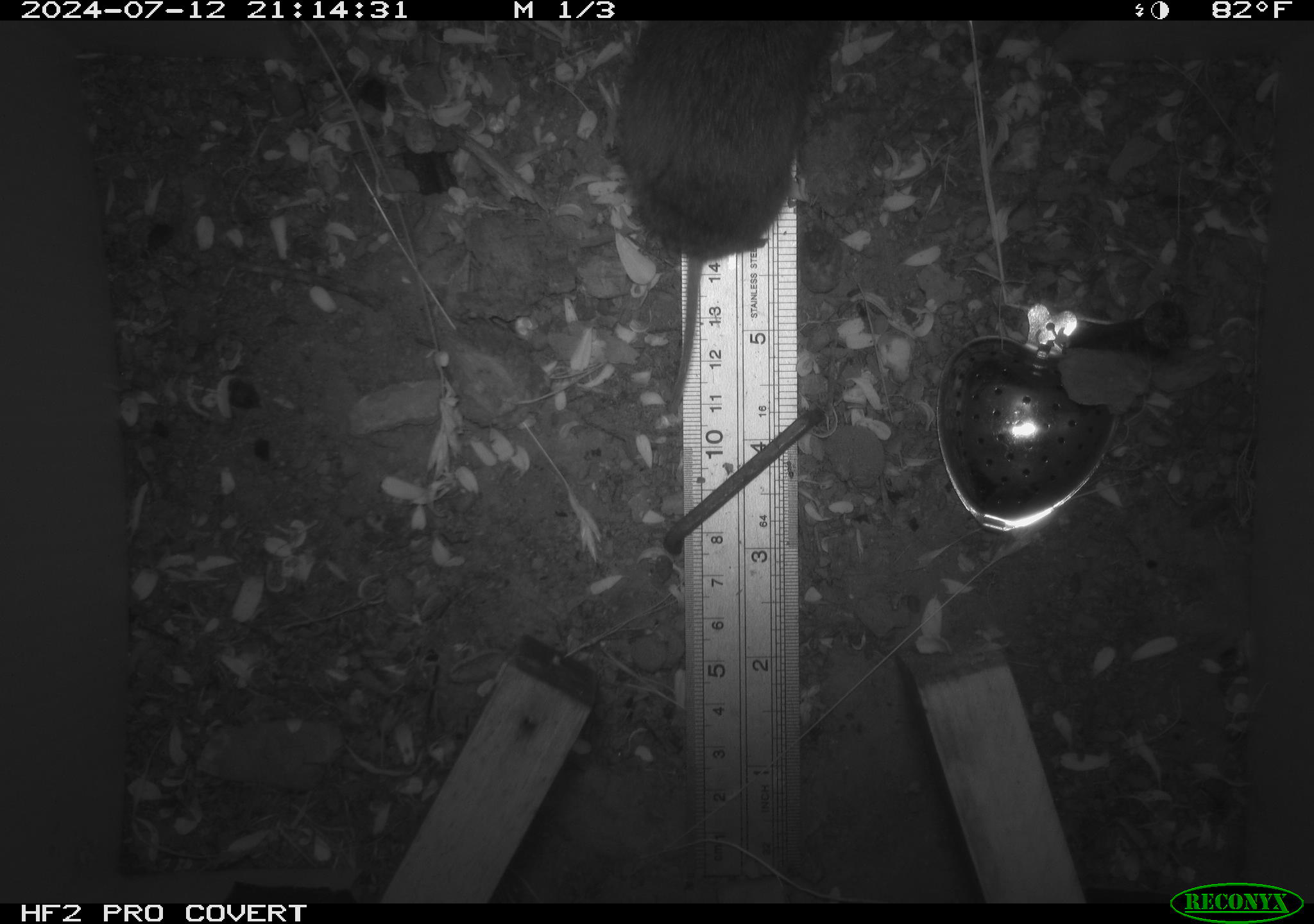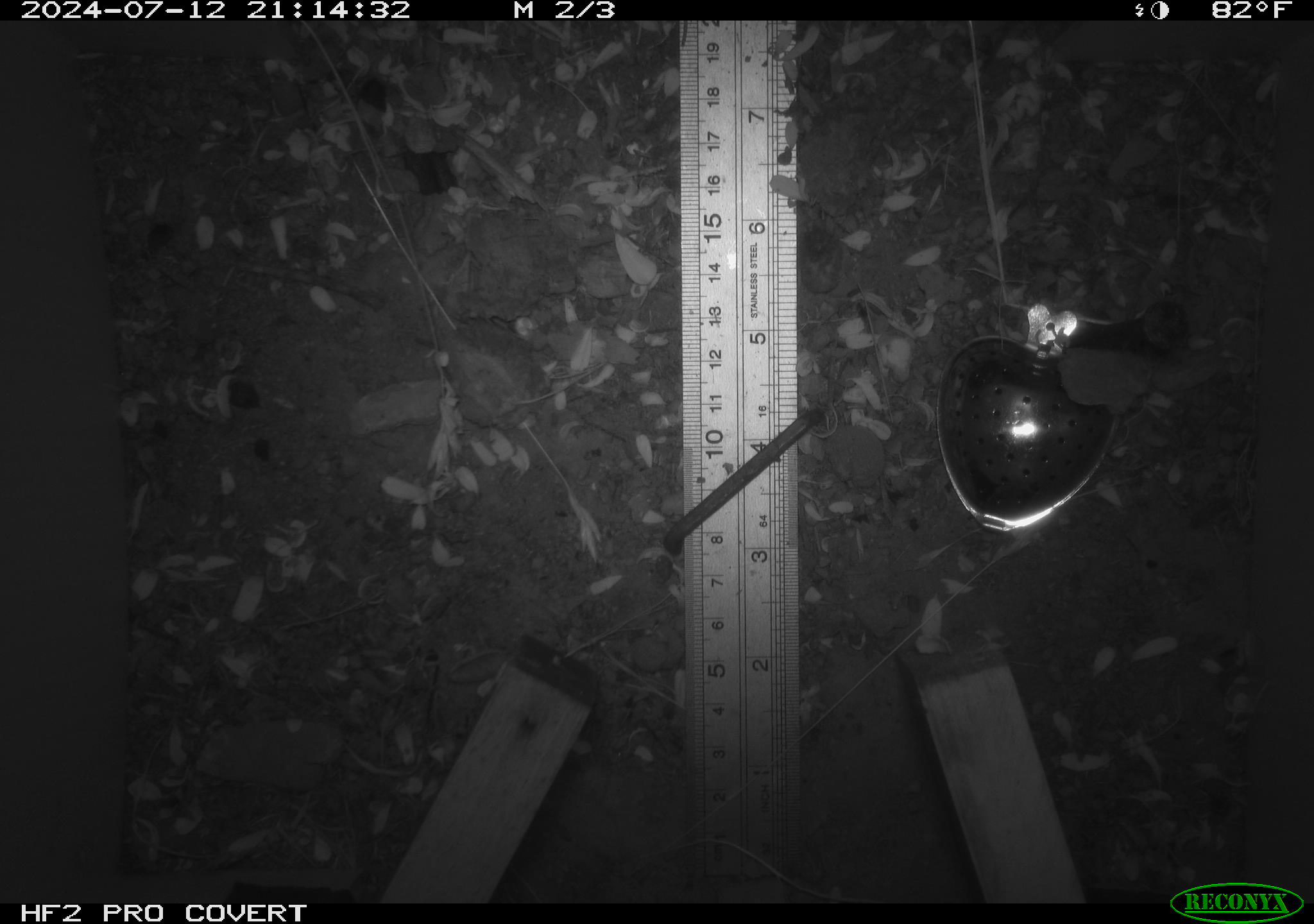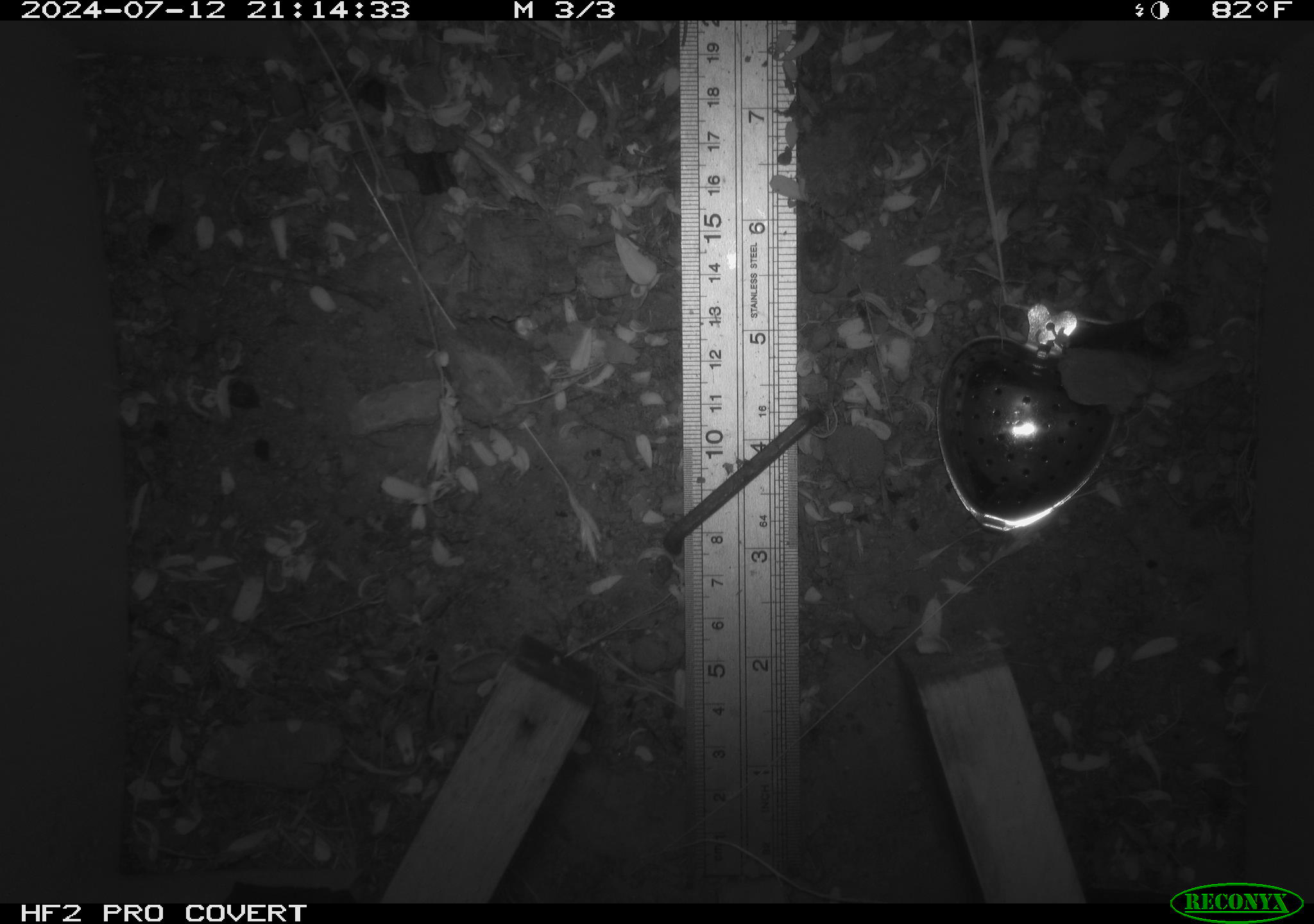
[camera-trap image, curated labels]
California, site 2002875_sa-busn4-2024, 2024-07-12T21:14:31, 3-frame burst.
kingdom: Animalia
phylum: Chordata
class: Mammalia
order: Rodentia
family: Cricetidae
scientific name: Arvicolinae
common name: voles, lemmings, and muskrats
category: arvicolinae subfamily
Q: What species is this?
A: Arvicolinae subfamily (voles, lemmings, and muskrats) (Arvicolinae).